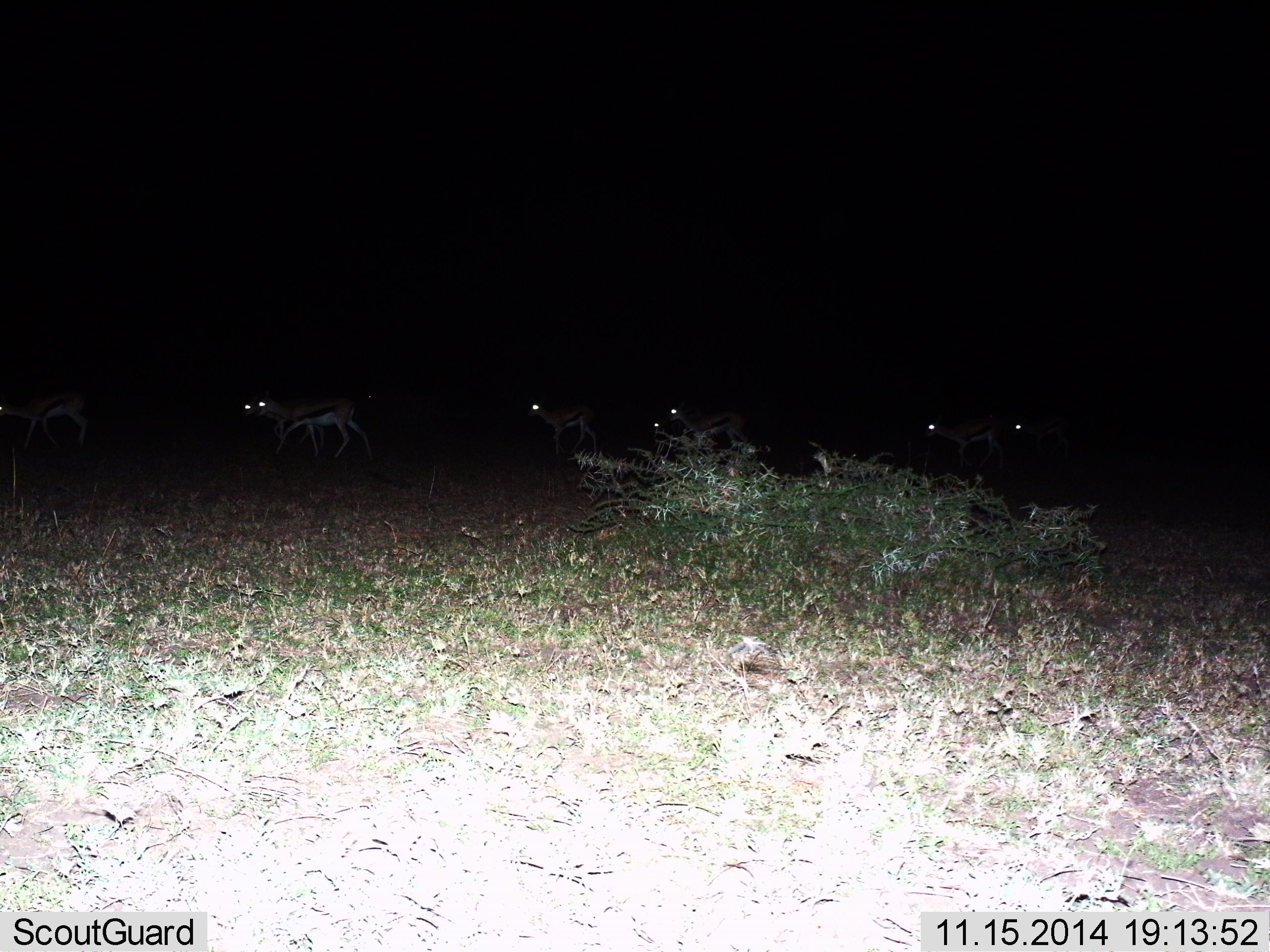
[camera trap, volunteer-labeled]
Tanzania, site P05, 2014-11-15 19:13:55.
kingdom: Animalia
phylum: Chordata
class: Mammalia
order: Artiodactyla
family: Bovidae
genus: Eudorcas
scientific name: Eudorcas thomsonii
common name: thomson's gazelle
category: gazellethomsons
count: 8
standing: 0%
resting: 0%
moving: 100%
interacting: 0%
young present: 10%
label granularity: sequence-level